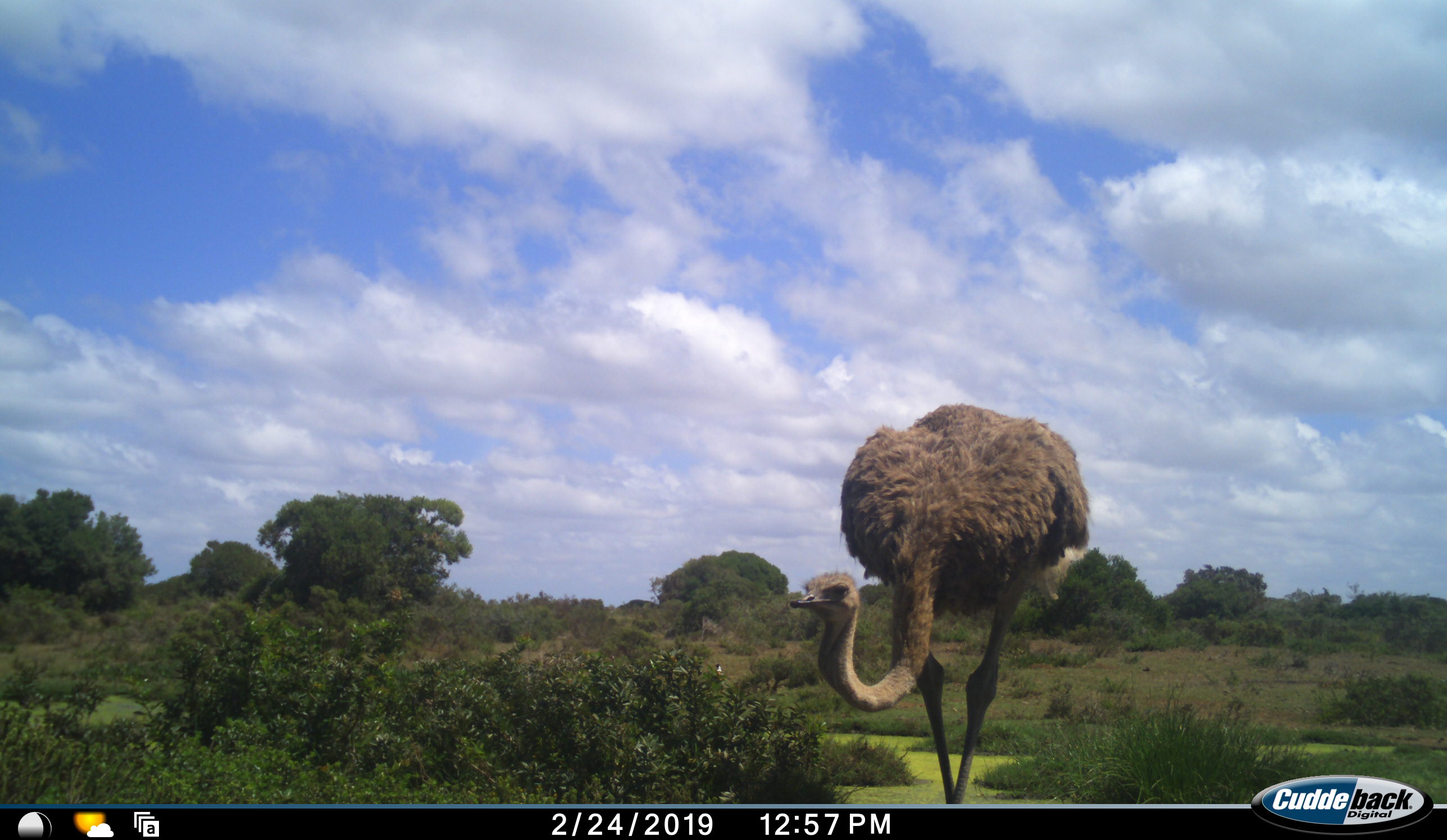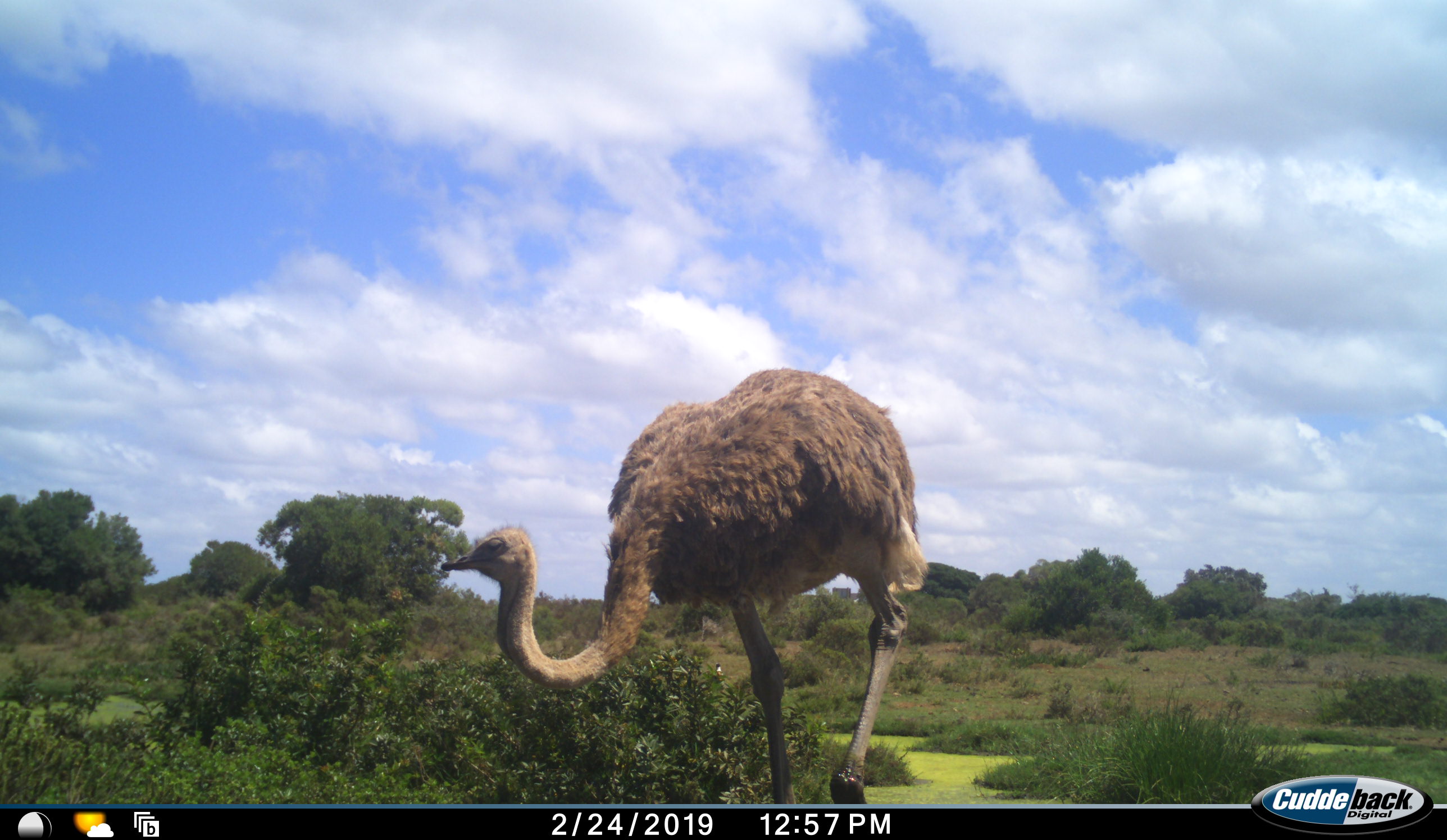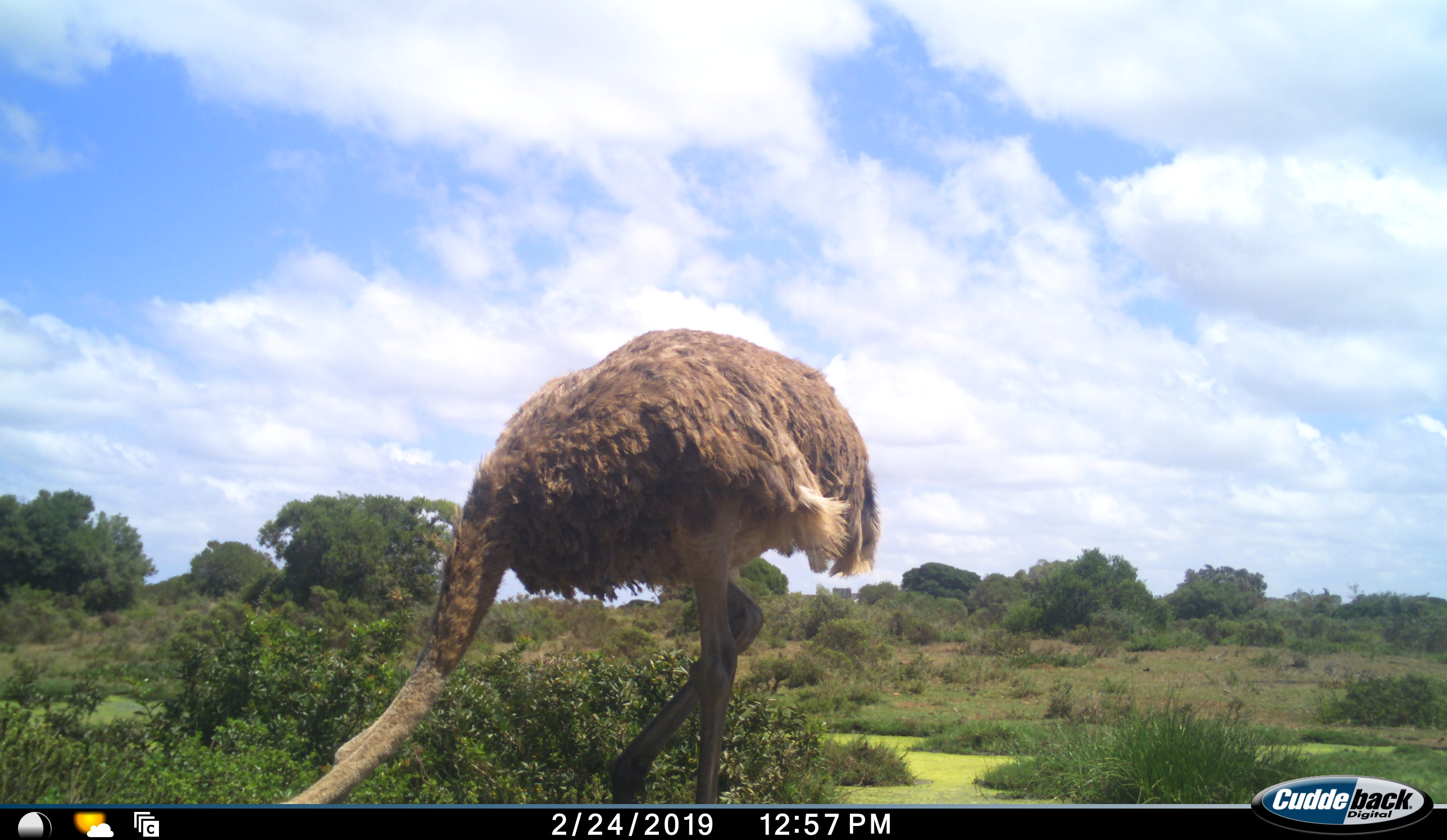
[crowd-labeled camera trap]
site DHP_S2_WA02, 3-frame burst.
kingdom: Animalia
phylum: Chordata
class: Aves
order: Struthioniformes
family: Struthionidae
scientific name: Struthionidae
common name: ostrich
Ostrich (Struthionidae), count 1. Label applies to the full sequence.